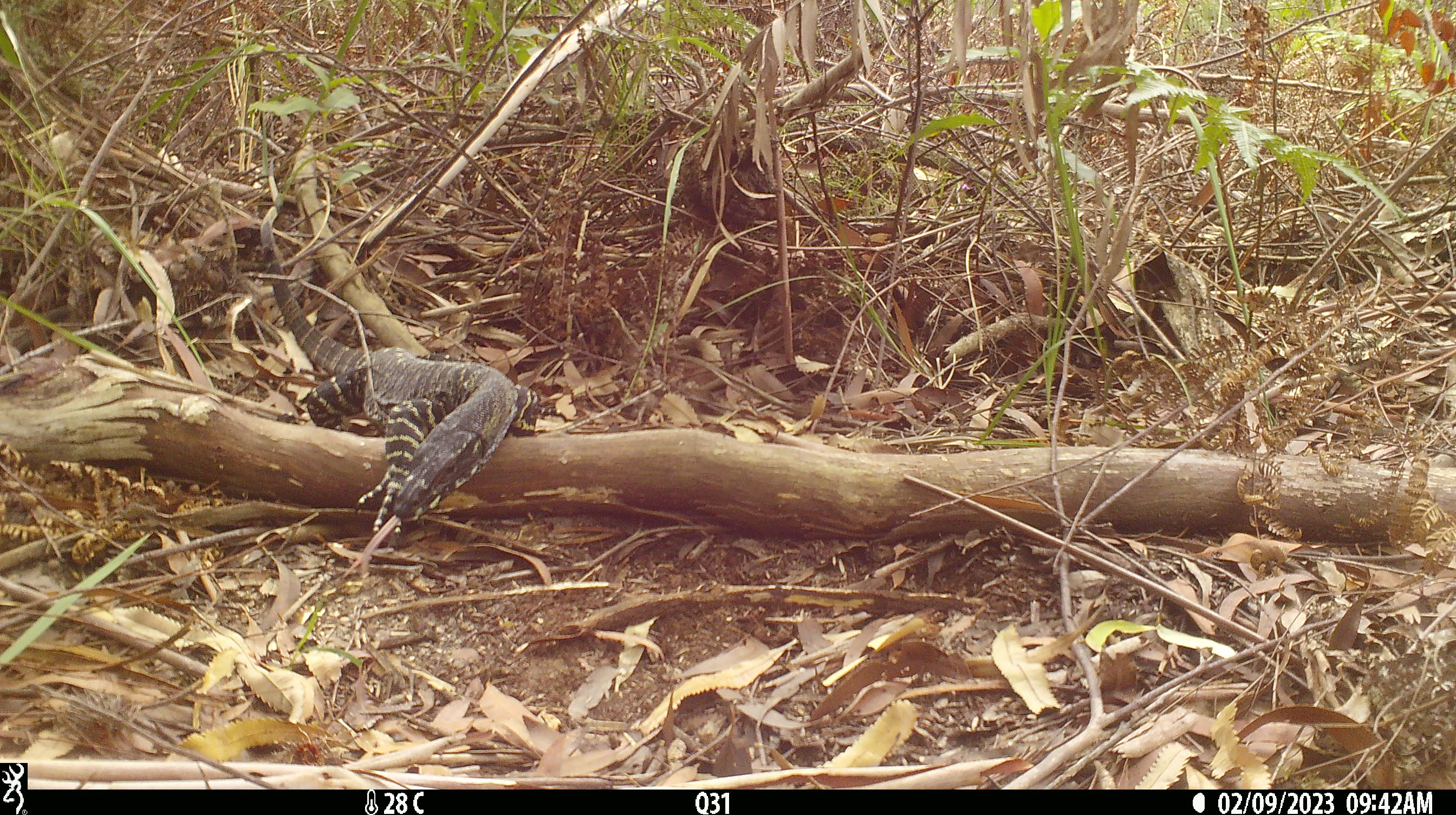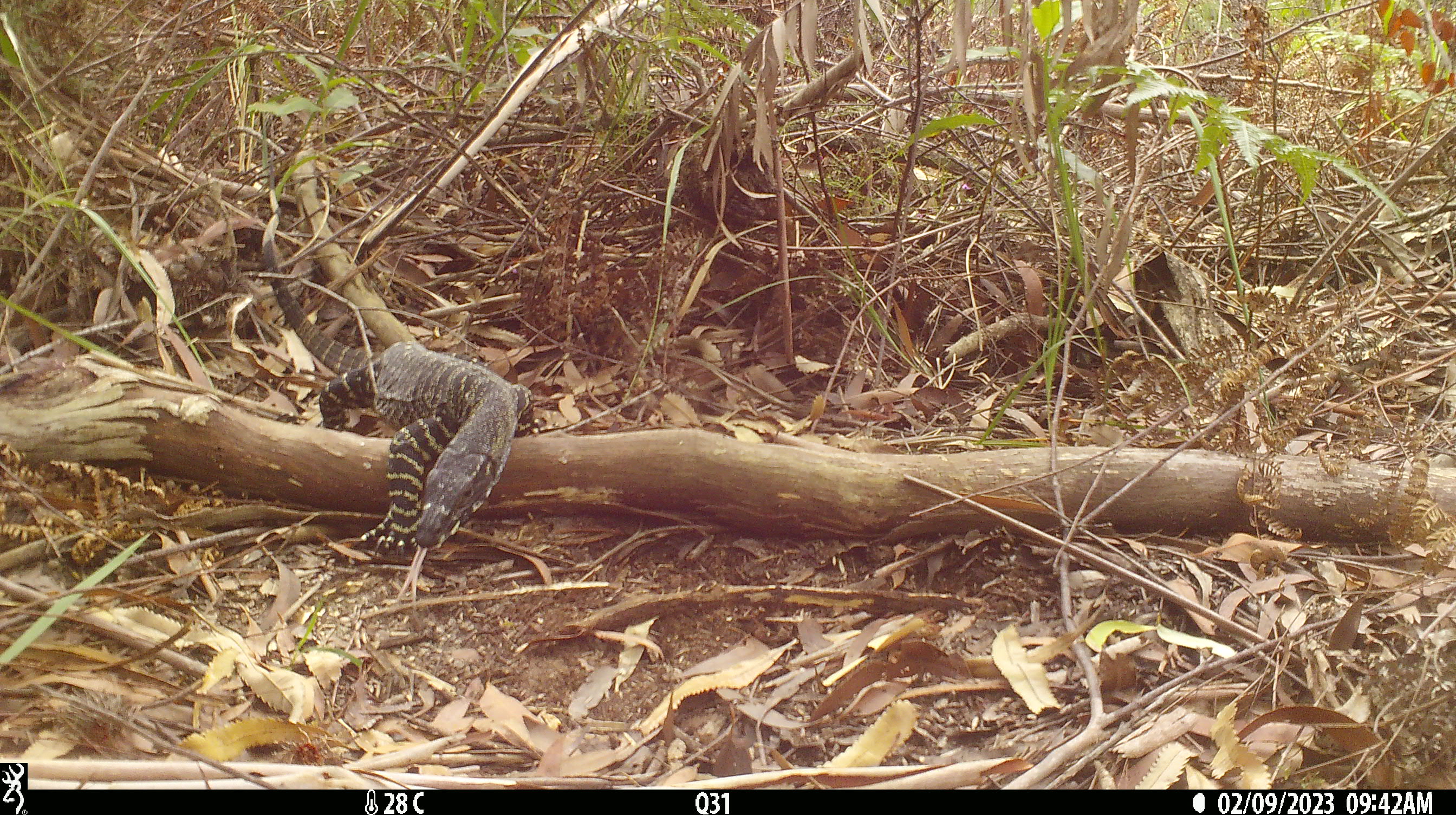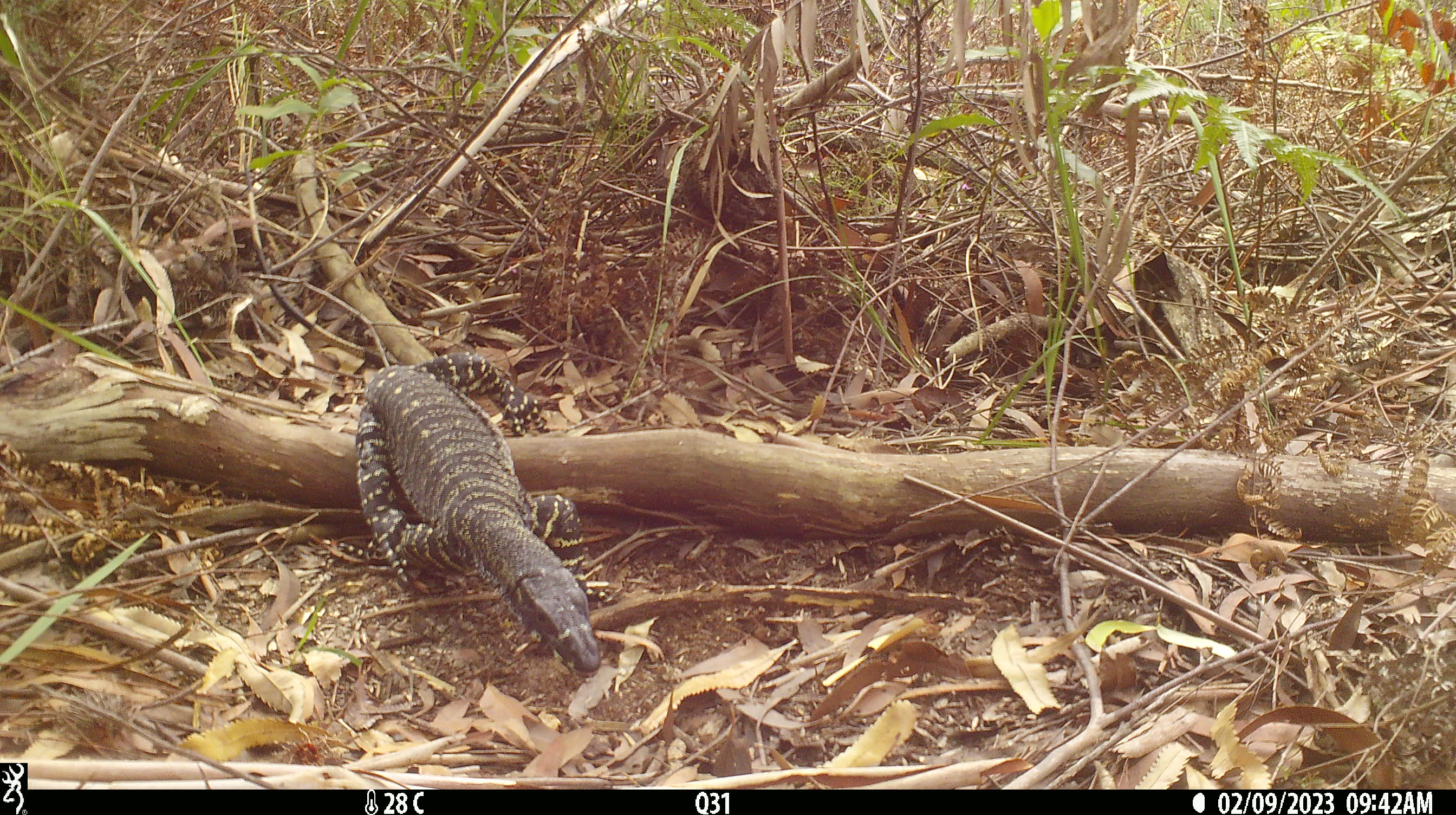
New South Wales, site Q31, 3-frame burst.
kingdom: Animalia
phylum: Chordata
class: Reptilia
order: Squamata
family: Varanidae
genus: Varanus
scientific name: Varanus varius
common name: lace monitor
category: goanna